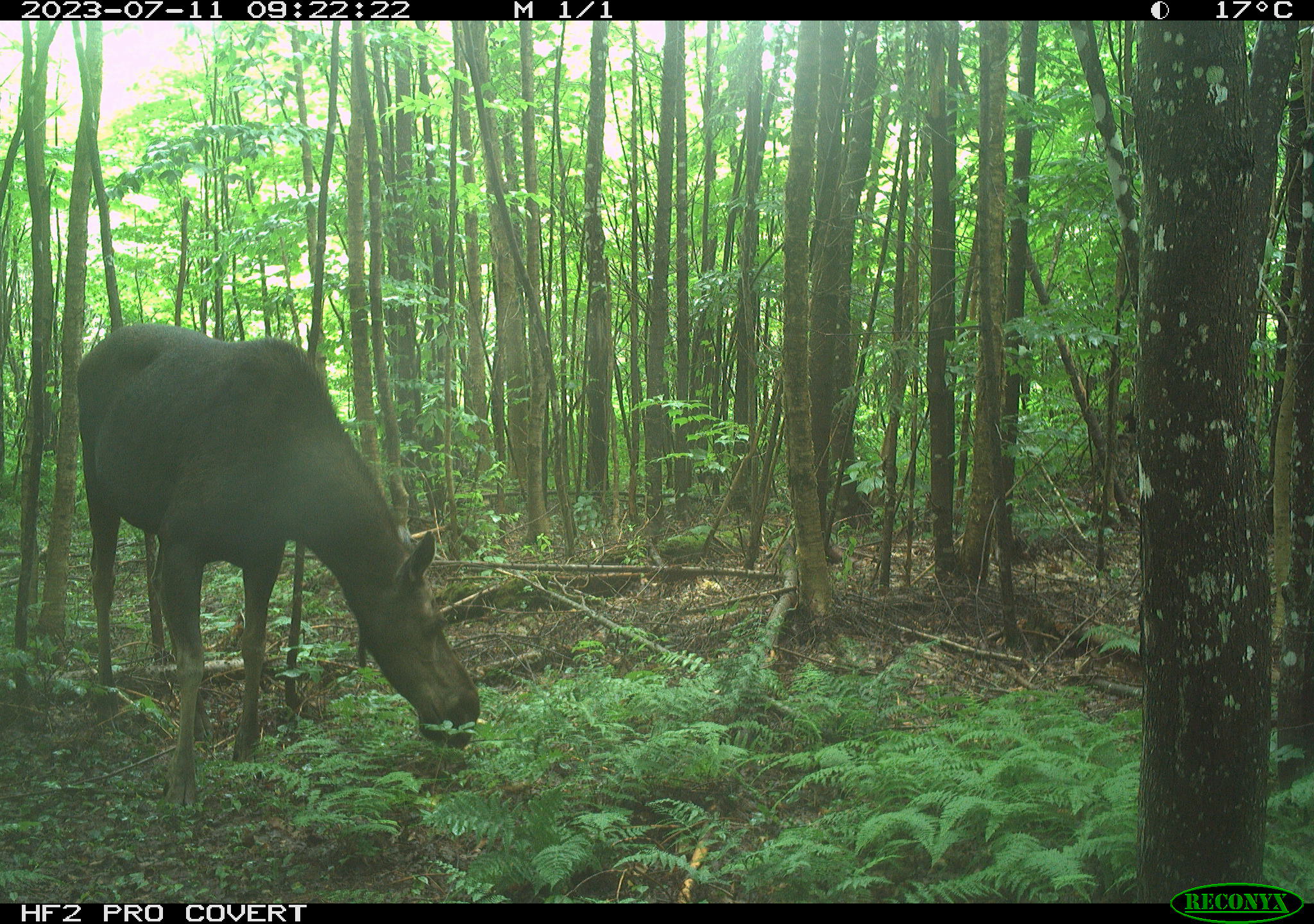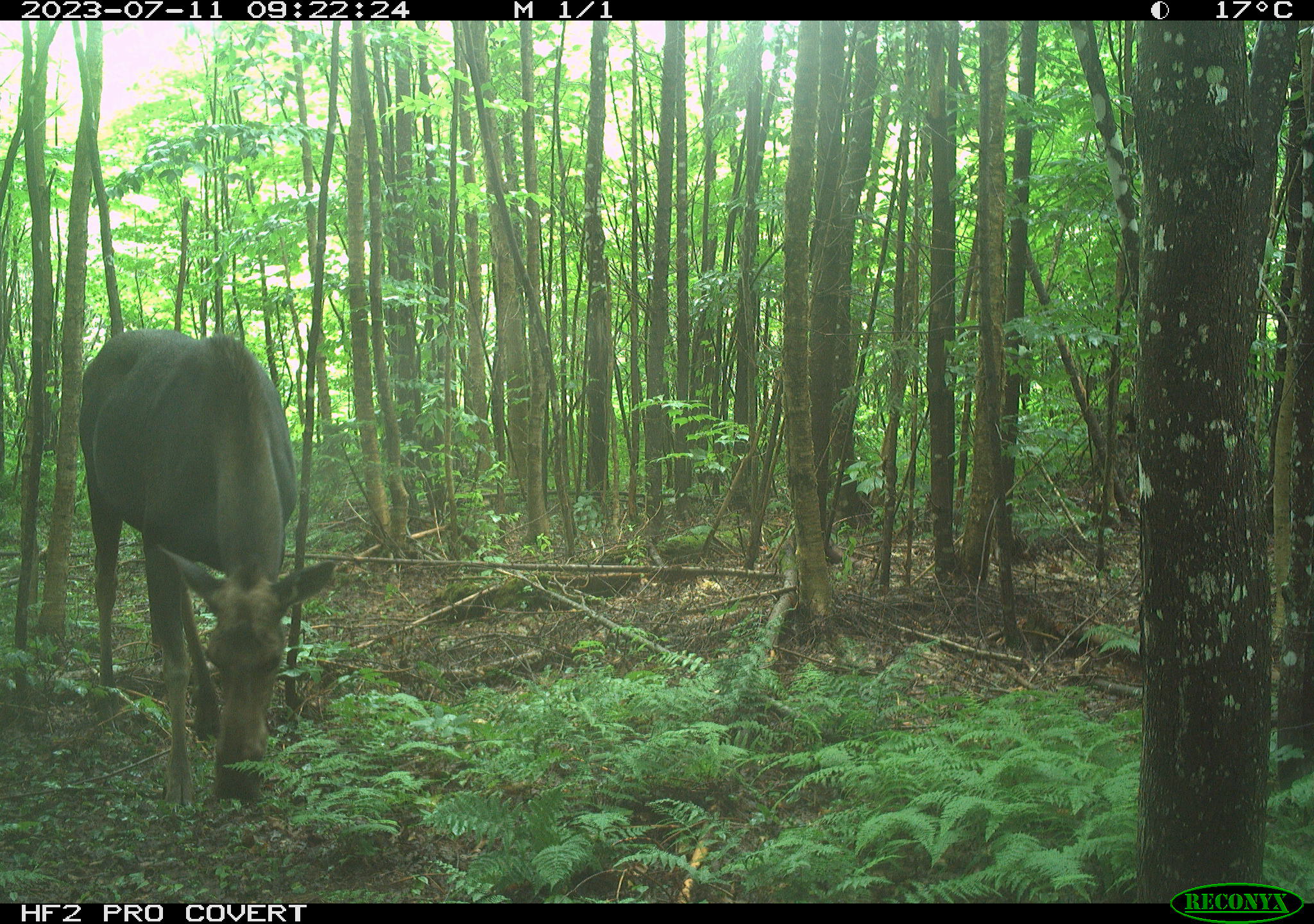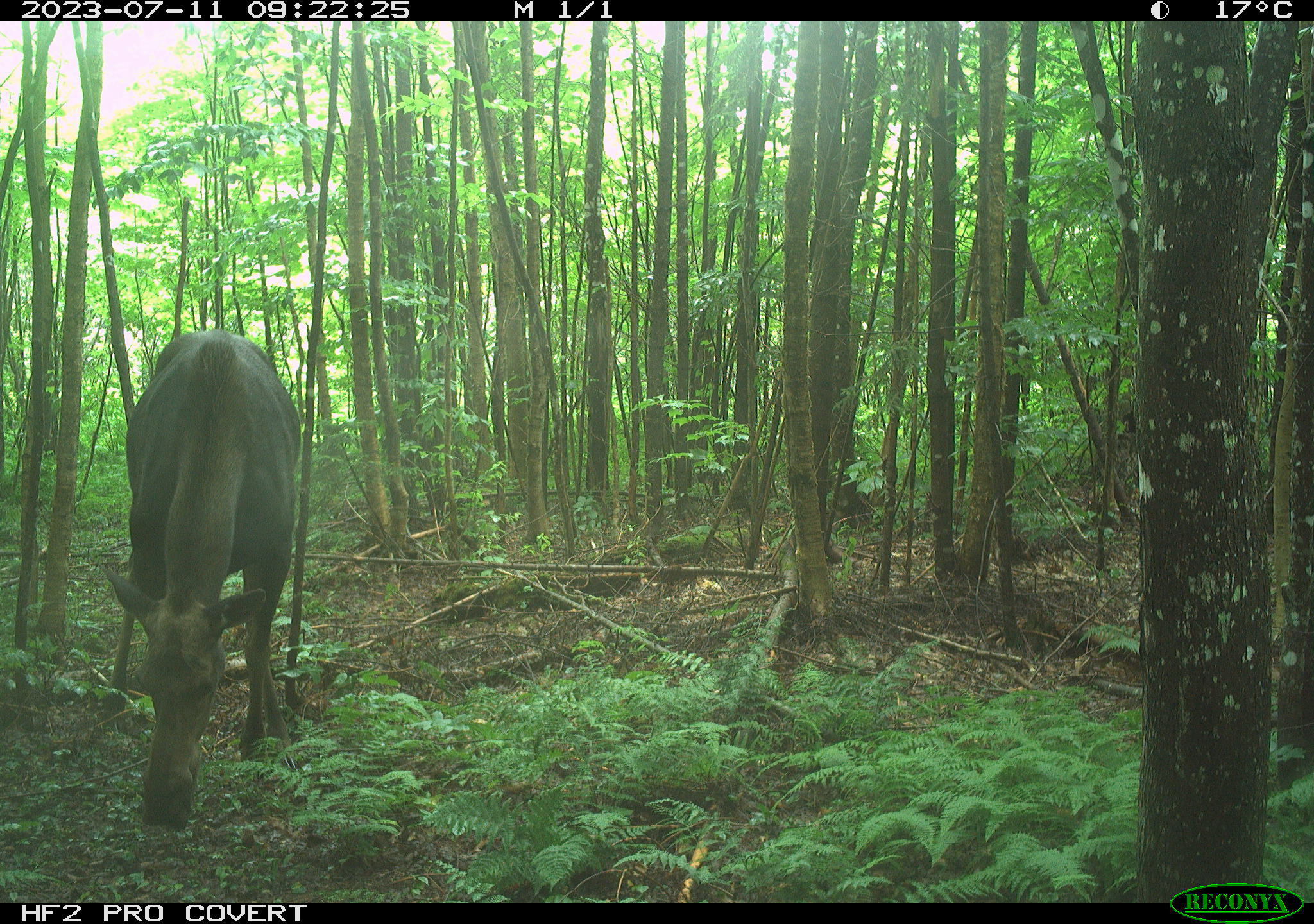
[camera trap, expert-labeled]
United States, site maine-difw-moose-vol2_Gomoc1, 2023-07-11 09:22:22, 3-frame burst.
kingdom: Animalia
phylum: Chordata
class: Mammalia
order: Artiodactyla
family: Cervidae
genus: Alces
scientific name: Alces alces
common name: moose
Moose (Alces alces).